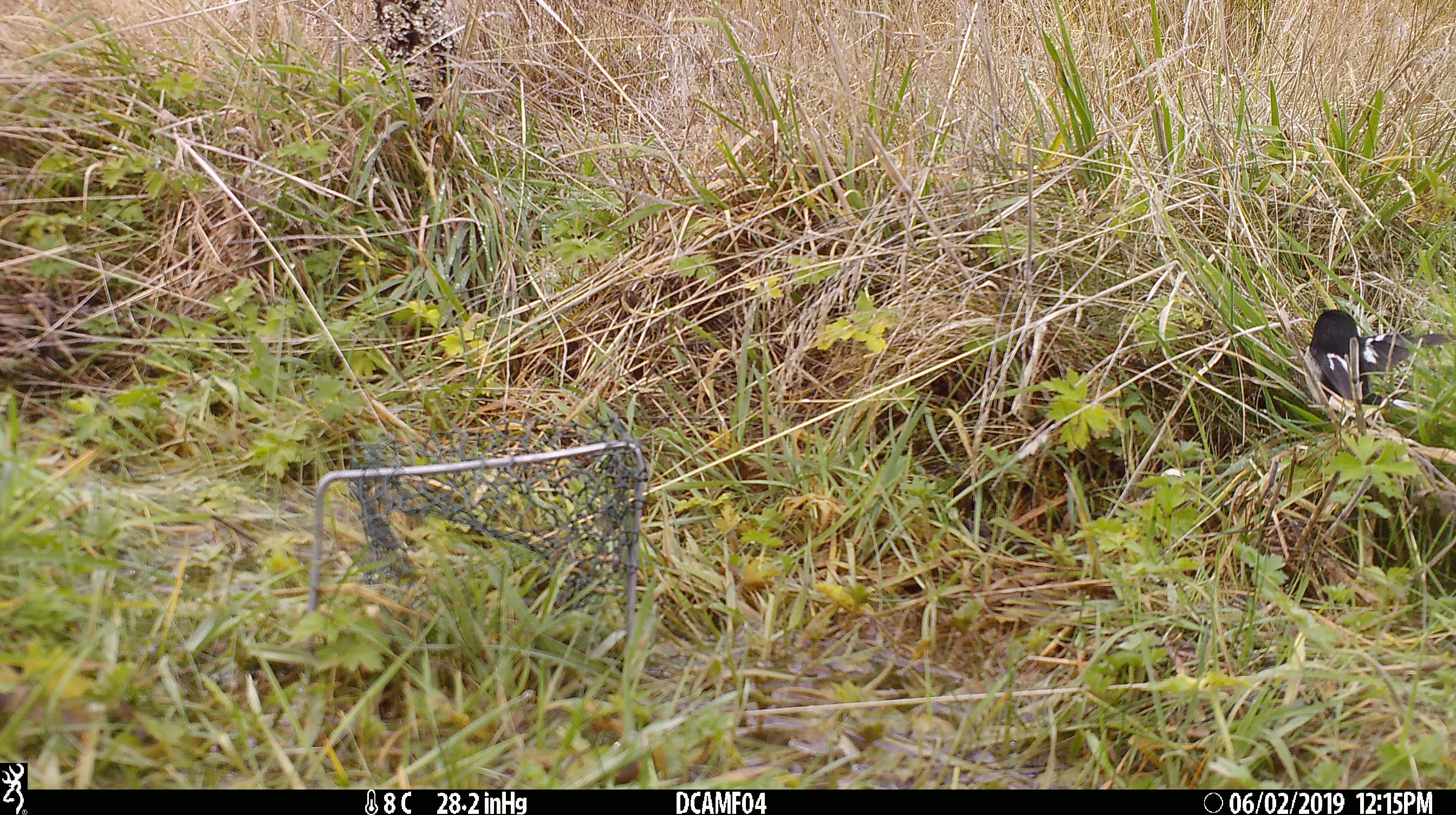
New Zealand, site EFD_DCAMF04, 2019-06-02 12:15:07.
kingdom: Animalia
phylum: Chordata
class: Aves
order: Passeriformes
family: Petroicidae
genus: Petroica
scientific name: Petroica macrocephala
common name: tomtit